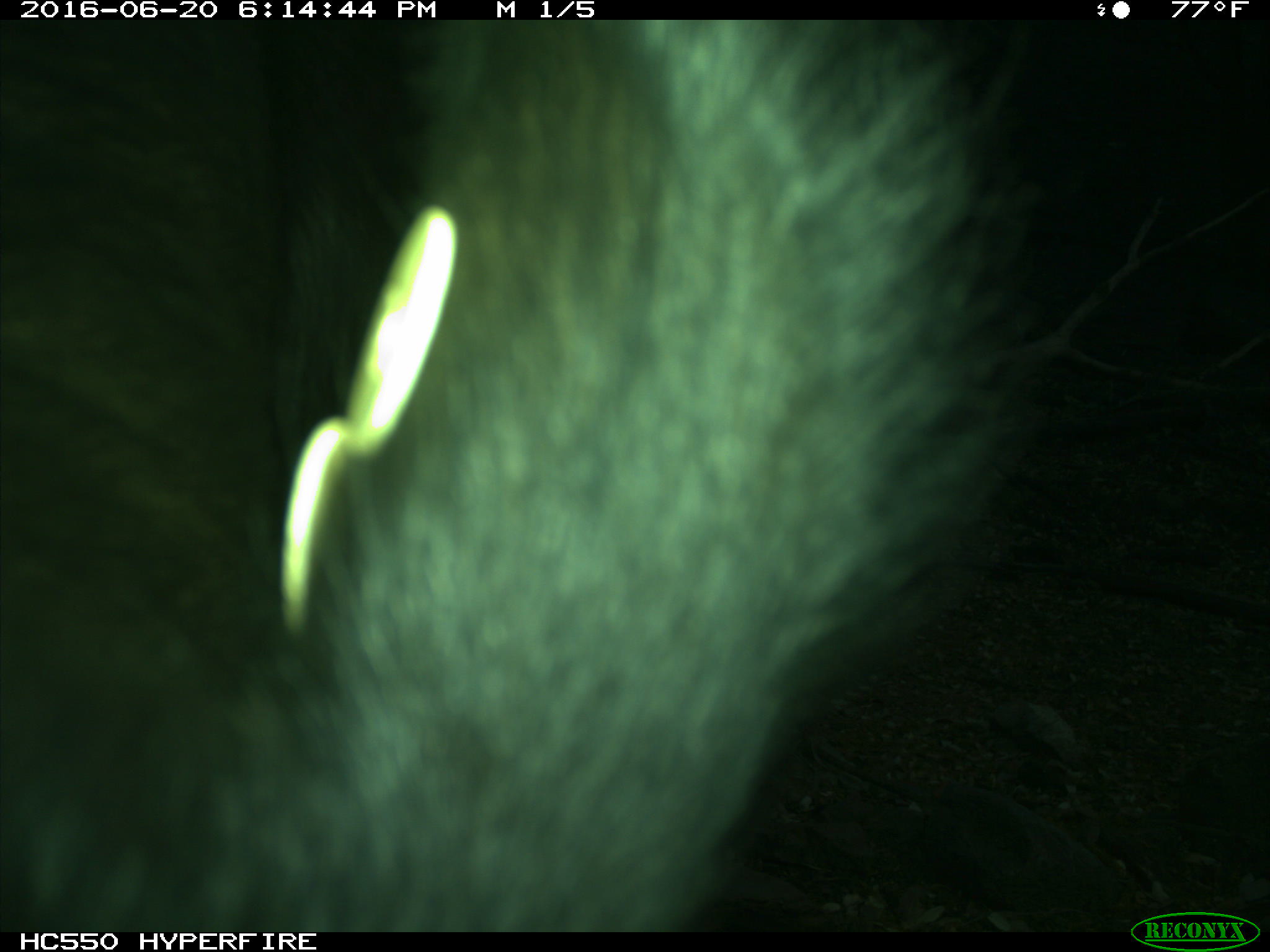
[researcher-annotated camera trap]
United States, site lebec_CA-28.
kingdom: Animalia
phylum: Chordata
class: Mammalia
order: Artiodactyla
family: Bovidae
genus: Bos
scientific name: Bos taurus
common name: domestic cow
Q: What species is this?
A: Bos taurus (domestic cow).